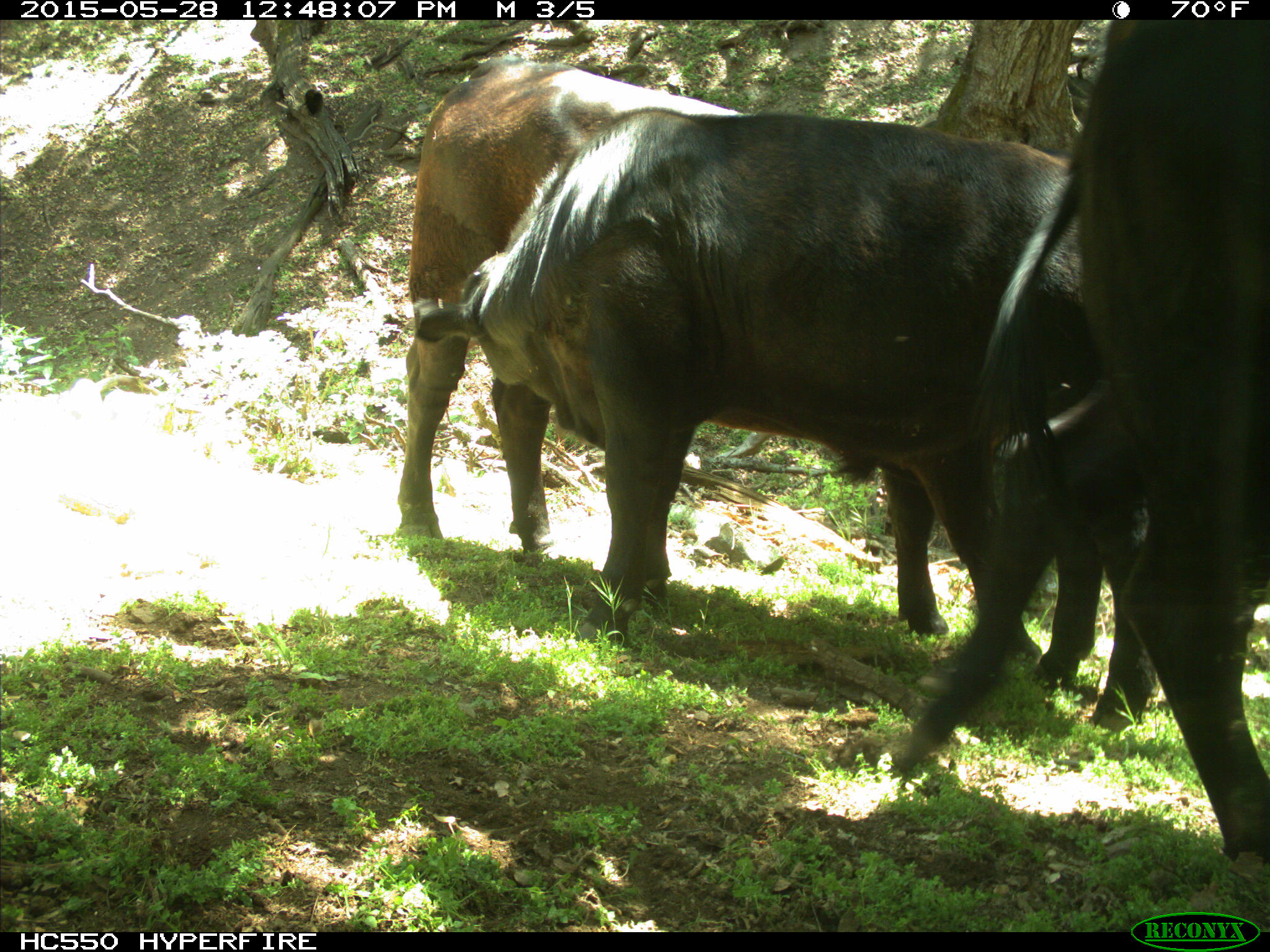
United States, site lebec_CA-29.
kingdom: Animalia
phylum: Chordata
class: Mammalia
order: Artiodactyla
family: Bovidae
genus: Bos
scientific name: Bos taurus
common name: domestic cow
Bos taurus (domestic cow).